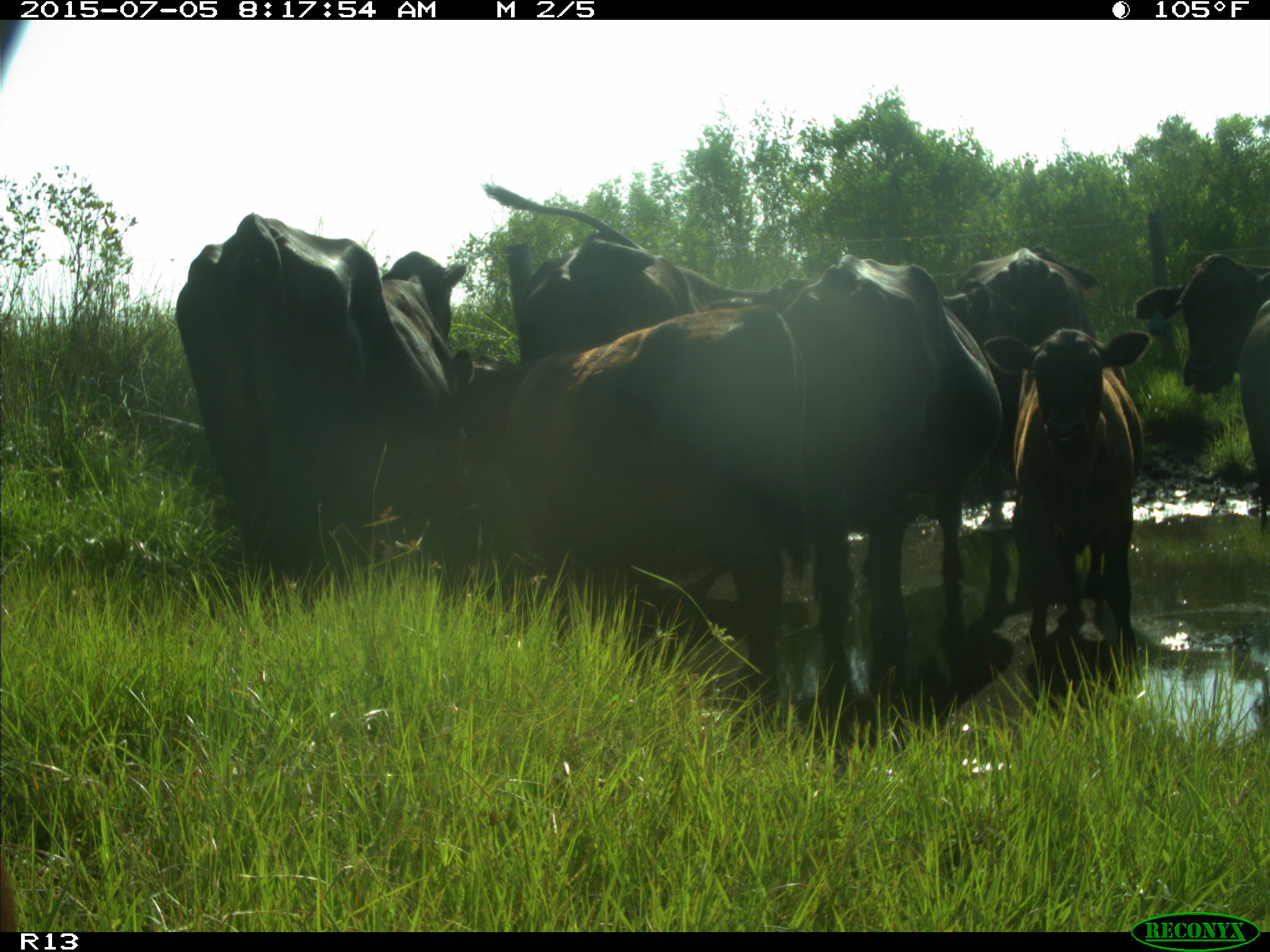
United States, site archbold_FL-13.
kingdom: Animalia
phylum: Chordata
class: Mammalia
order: Artiodactyla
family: Bovidae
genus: Bos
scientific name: Bos taurus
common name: domestic cow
Bos taurus (domestic cow).